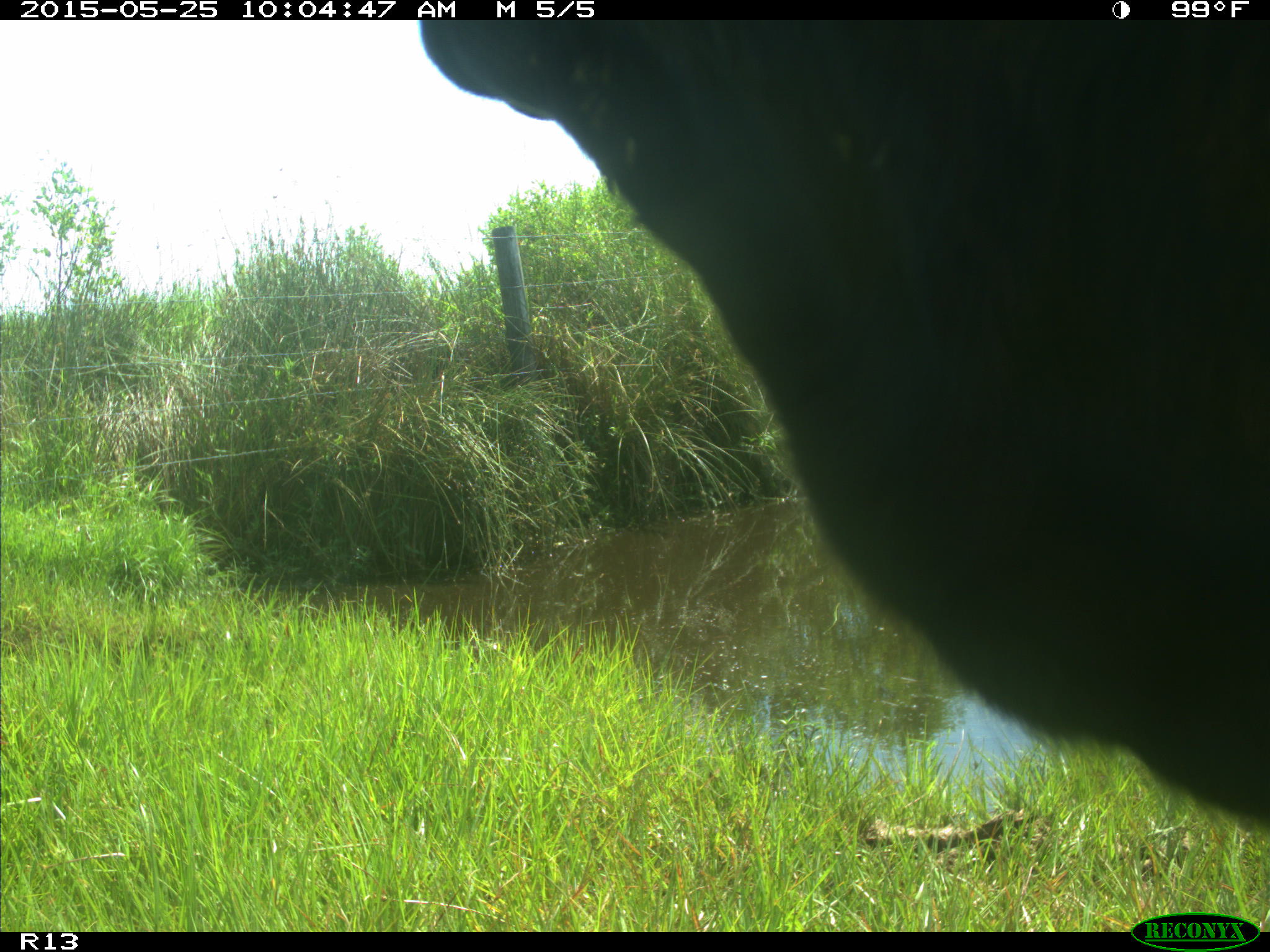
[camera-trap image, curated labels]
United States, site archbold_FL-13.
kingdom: Animalia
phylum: Chordata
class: Mammalia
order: Artiodactyla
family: Bovidae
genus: Bos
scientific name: Bos taurus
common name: domestic cow